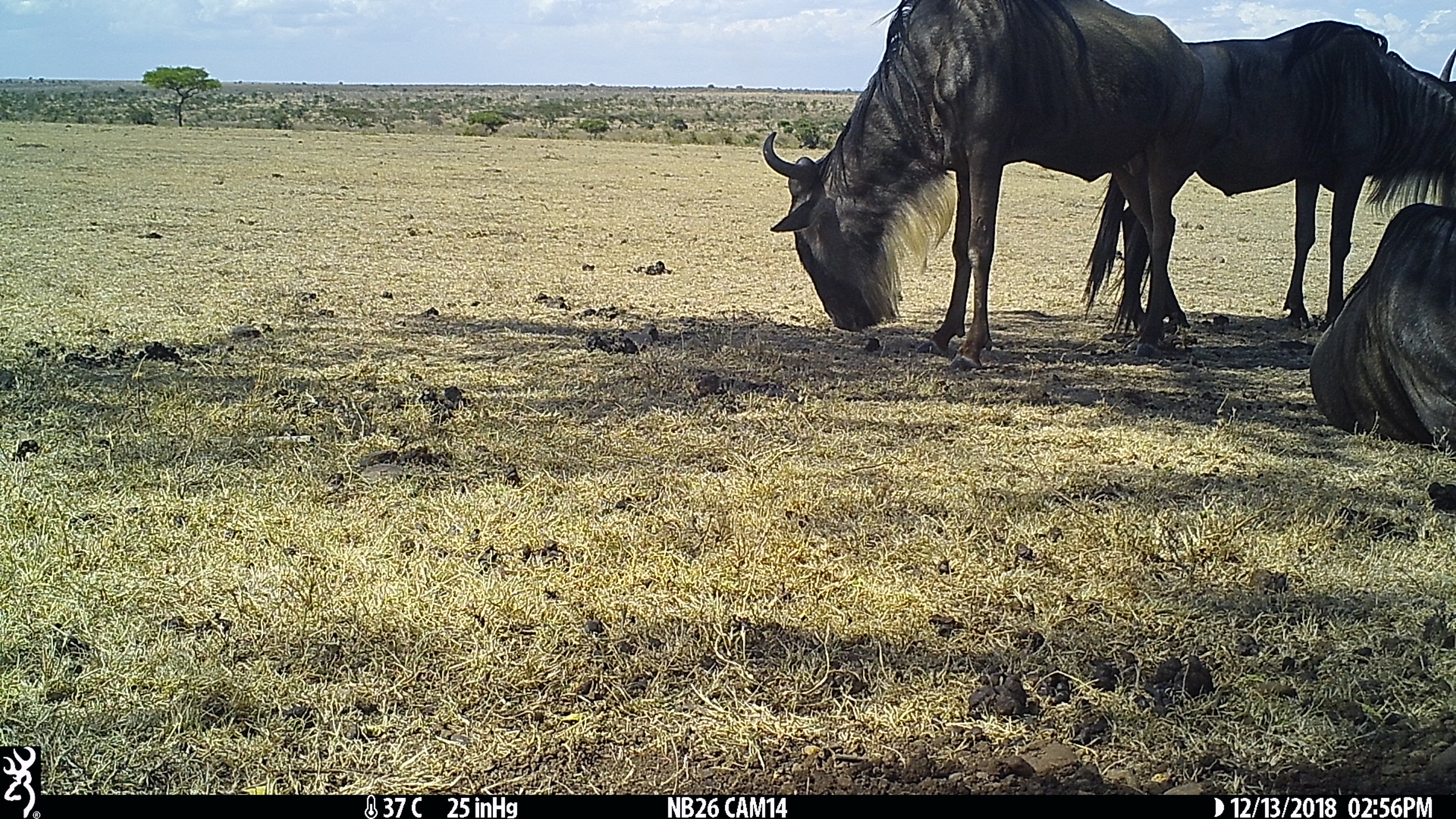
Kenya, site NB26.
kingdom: Animalia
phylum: Chordata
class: Mammalia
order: Artiodactyla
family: Bovidae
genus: Connochaetes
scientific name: Connochaetes taurinus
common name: blue wildebeest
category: wildebeest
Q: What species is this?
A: Wildebeest (blue wildebeest) (Connochaetes taurinus).